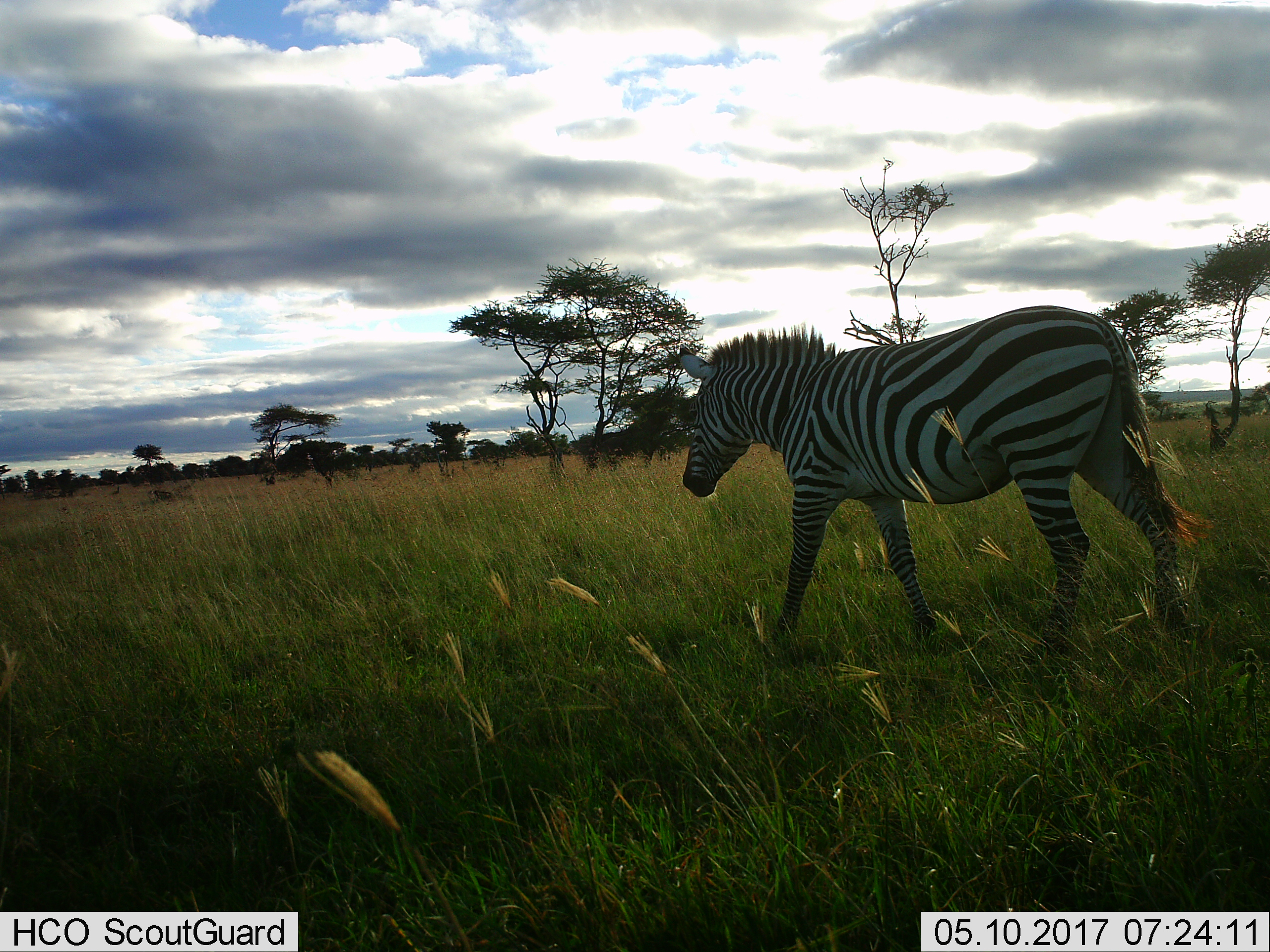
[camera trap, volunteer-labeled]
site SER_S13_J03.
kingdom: Animalia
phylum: Chordata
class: Mammalia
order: Perissodactyla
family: Equidae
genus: Equus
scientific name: Equus quagga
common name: plains zebra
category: zebraplains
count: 1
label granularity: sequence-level